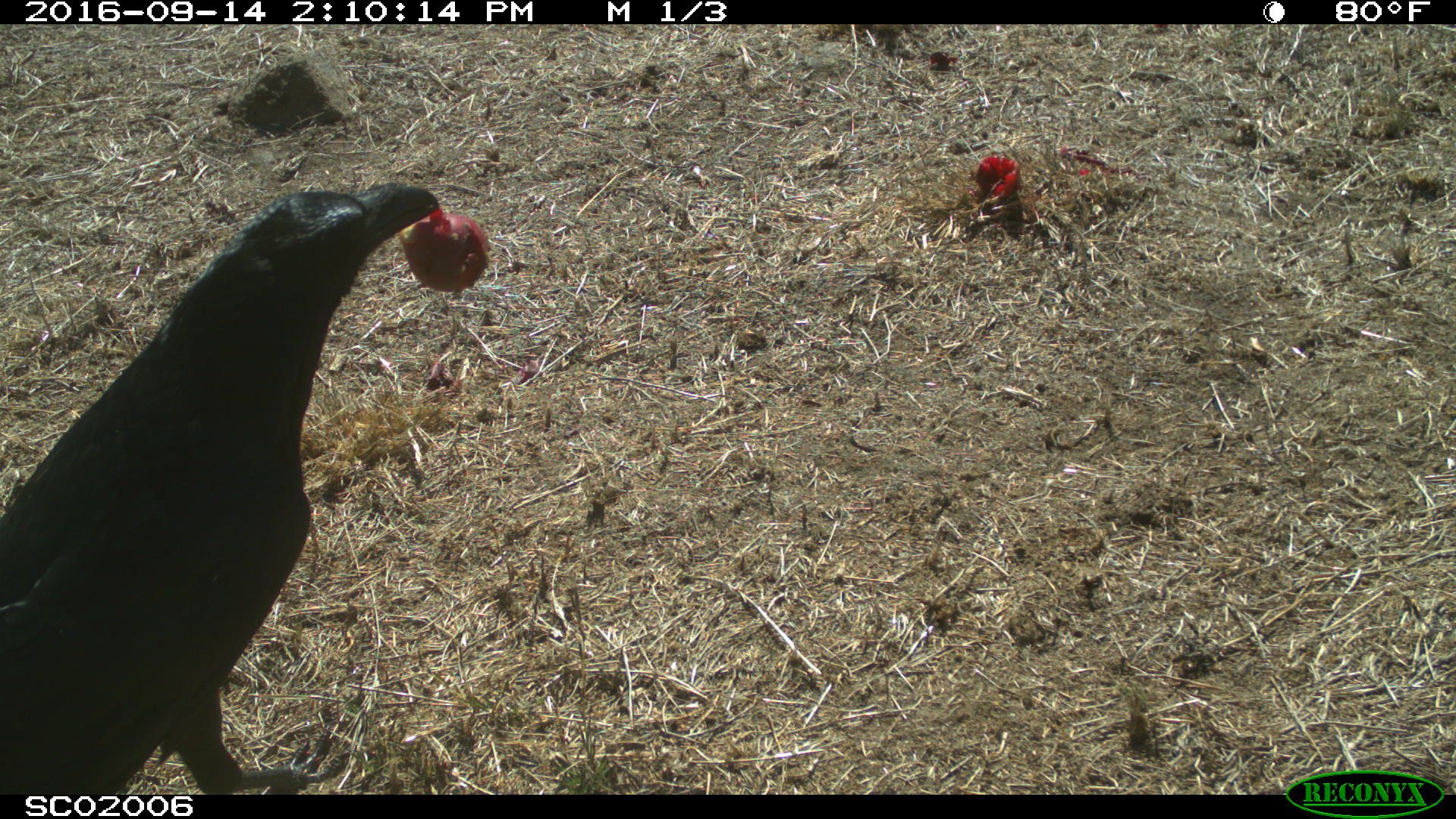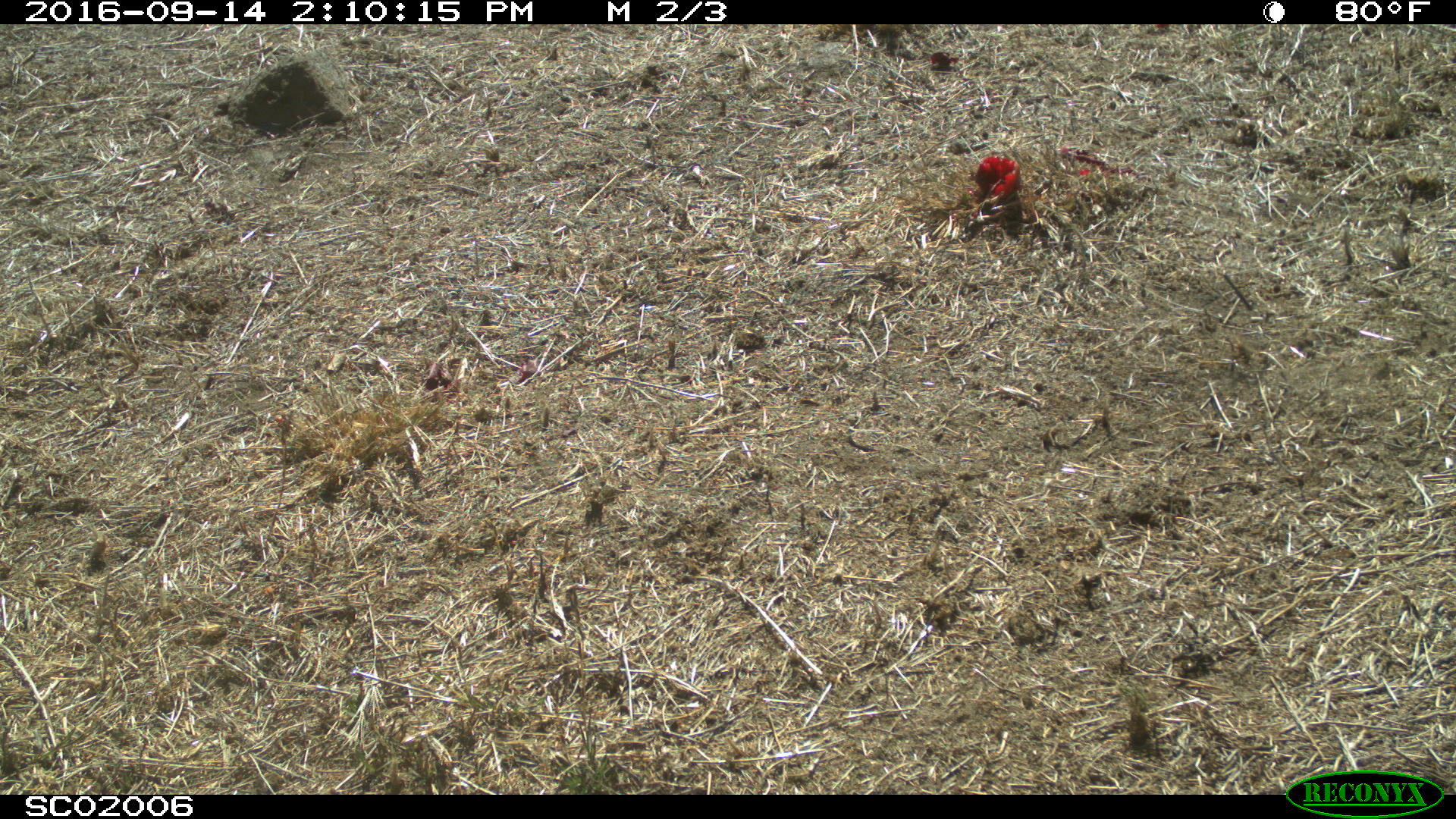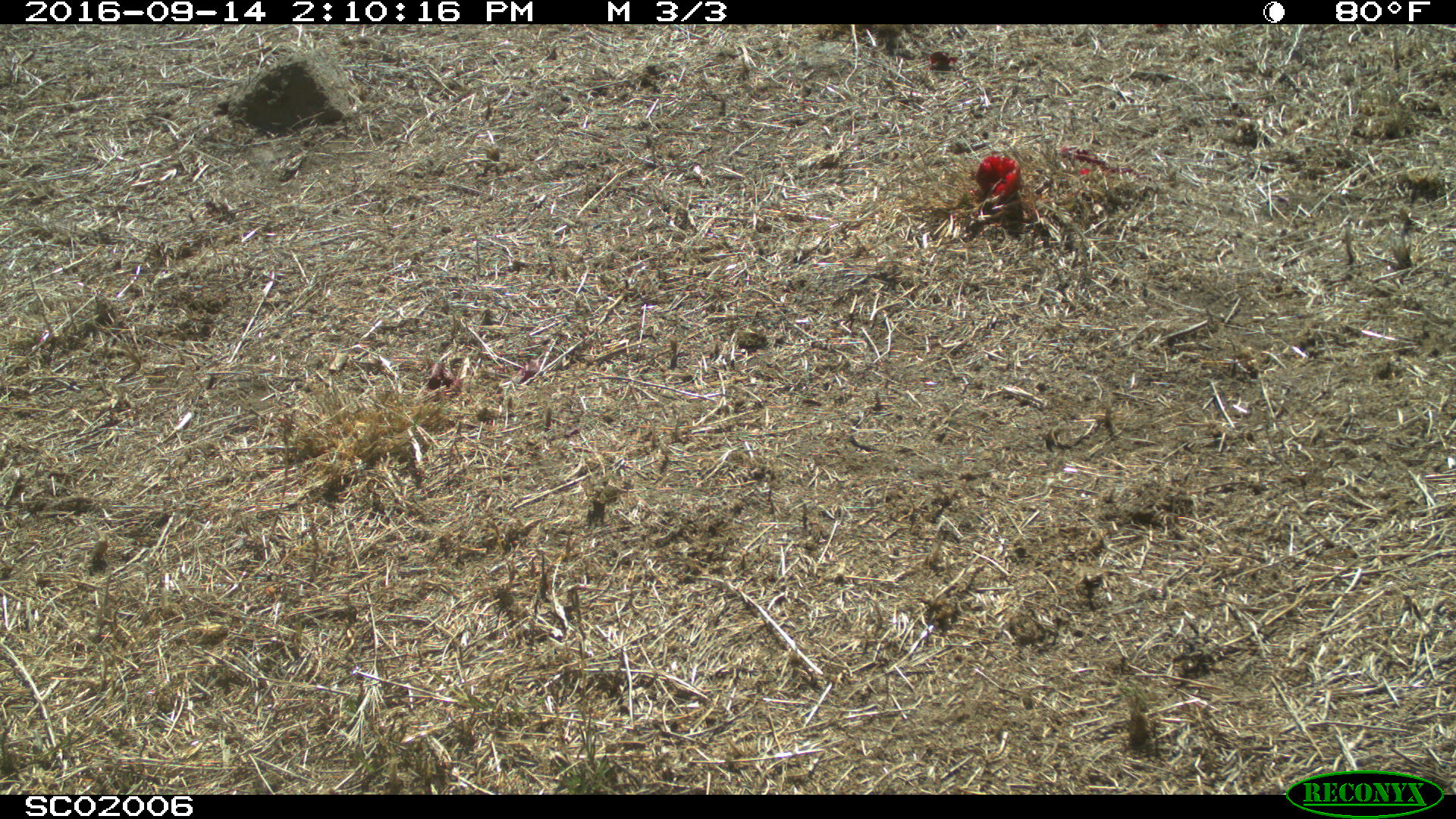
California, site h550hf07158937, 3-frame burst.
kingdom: Animalia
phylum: Chordata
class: Aves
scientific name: Aves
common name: bird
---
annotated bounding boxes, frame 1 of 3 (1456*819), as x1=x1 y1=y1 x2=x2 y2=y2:
bird: x1=0 y1=180 x2=438 y2=795